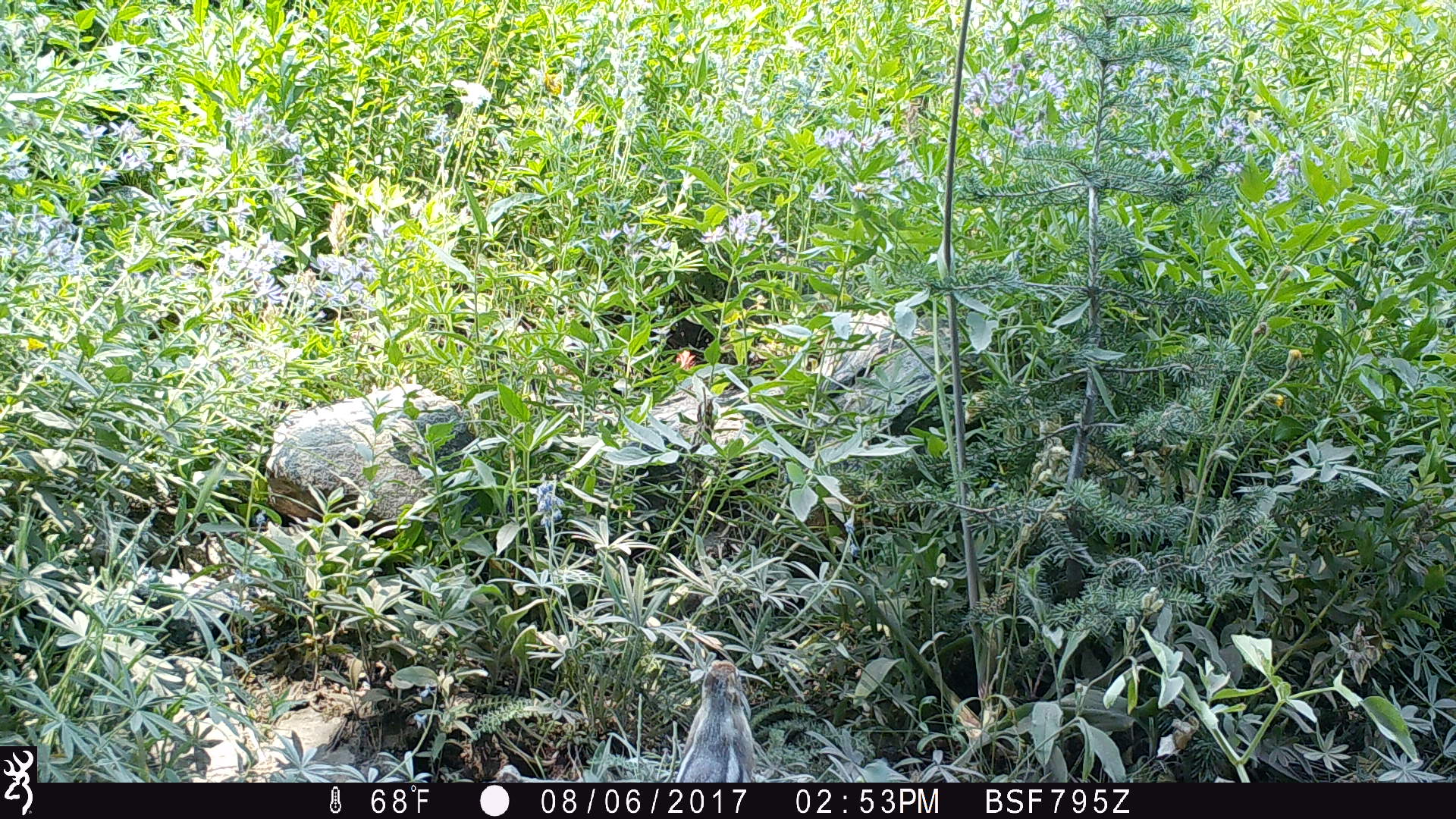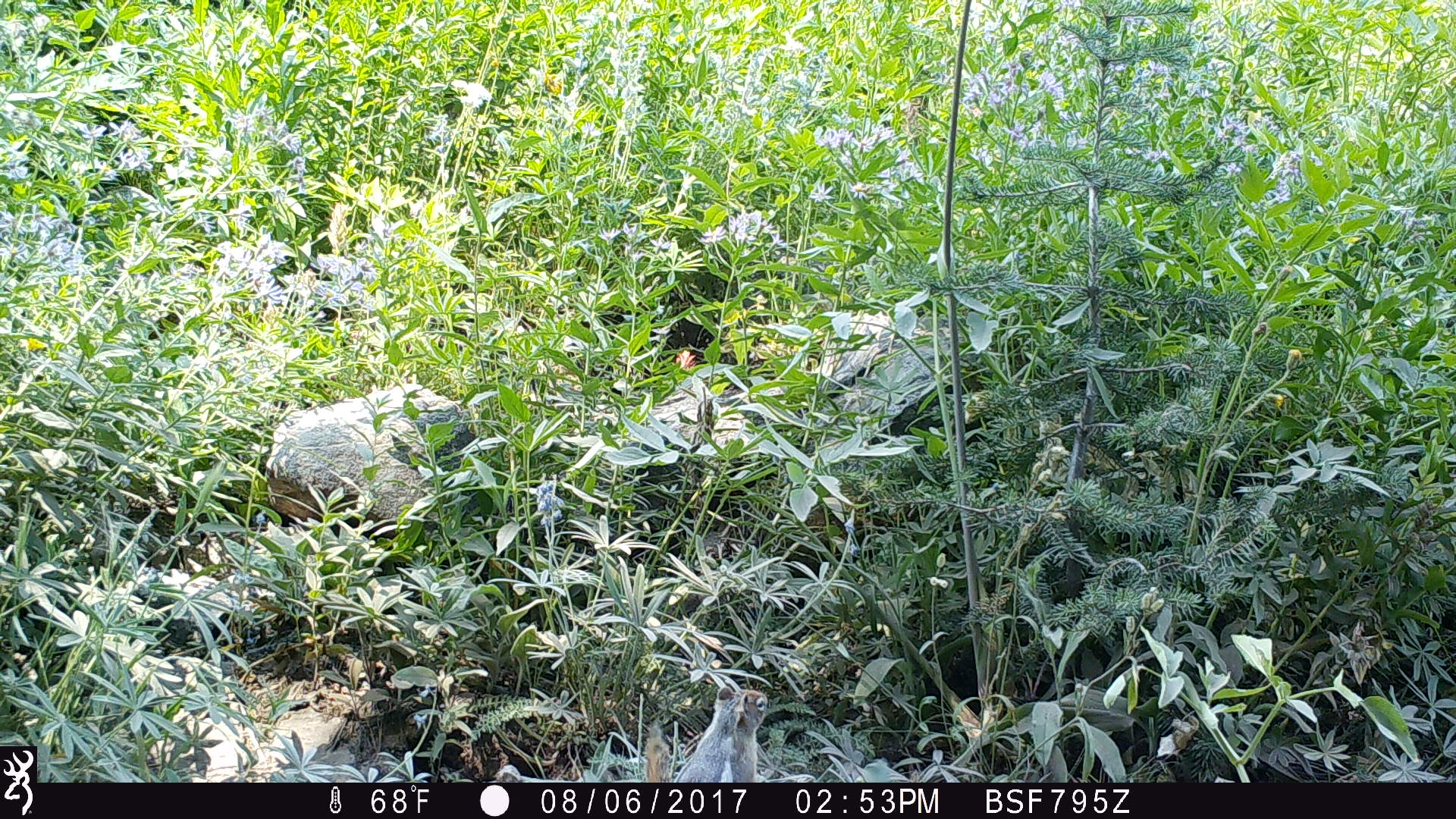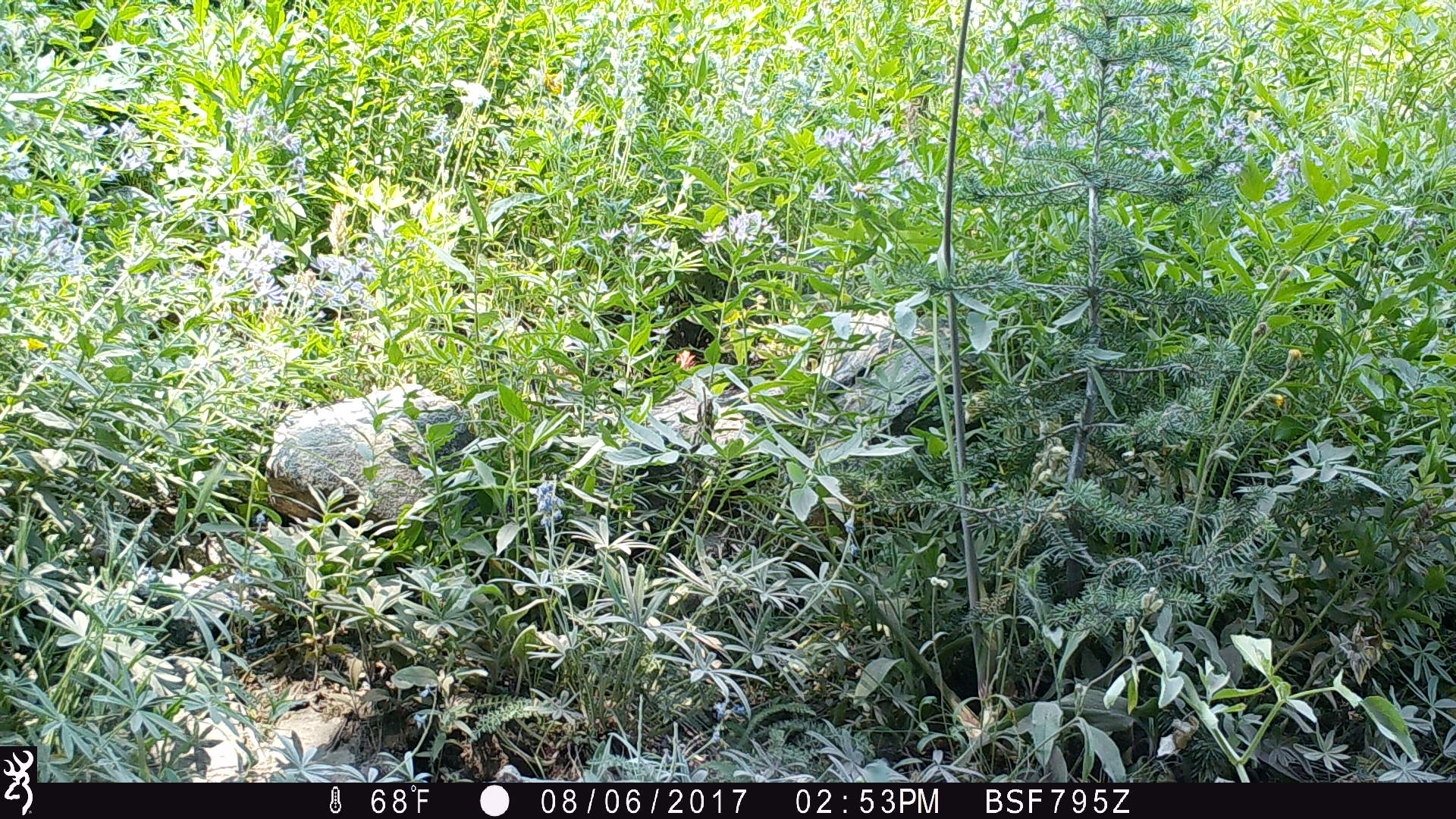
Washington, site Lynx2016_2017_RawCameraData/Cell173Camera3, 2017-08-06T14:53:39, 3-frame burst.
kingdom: Animalia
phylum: Chordata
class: Mammalia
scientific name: Mammalia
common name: small mammal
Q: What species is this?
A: Small mammal (Mammalia).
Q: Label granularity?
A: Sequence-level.